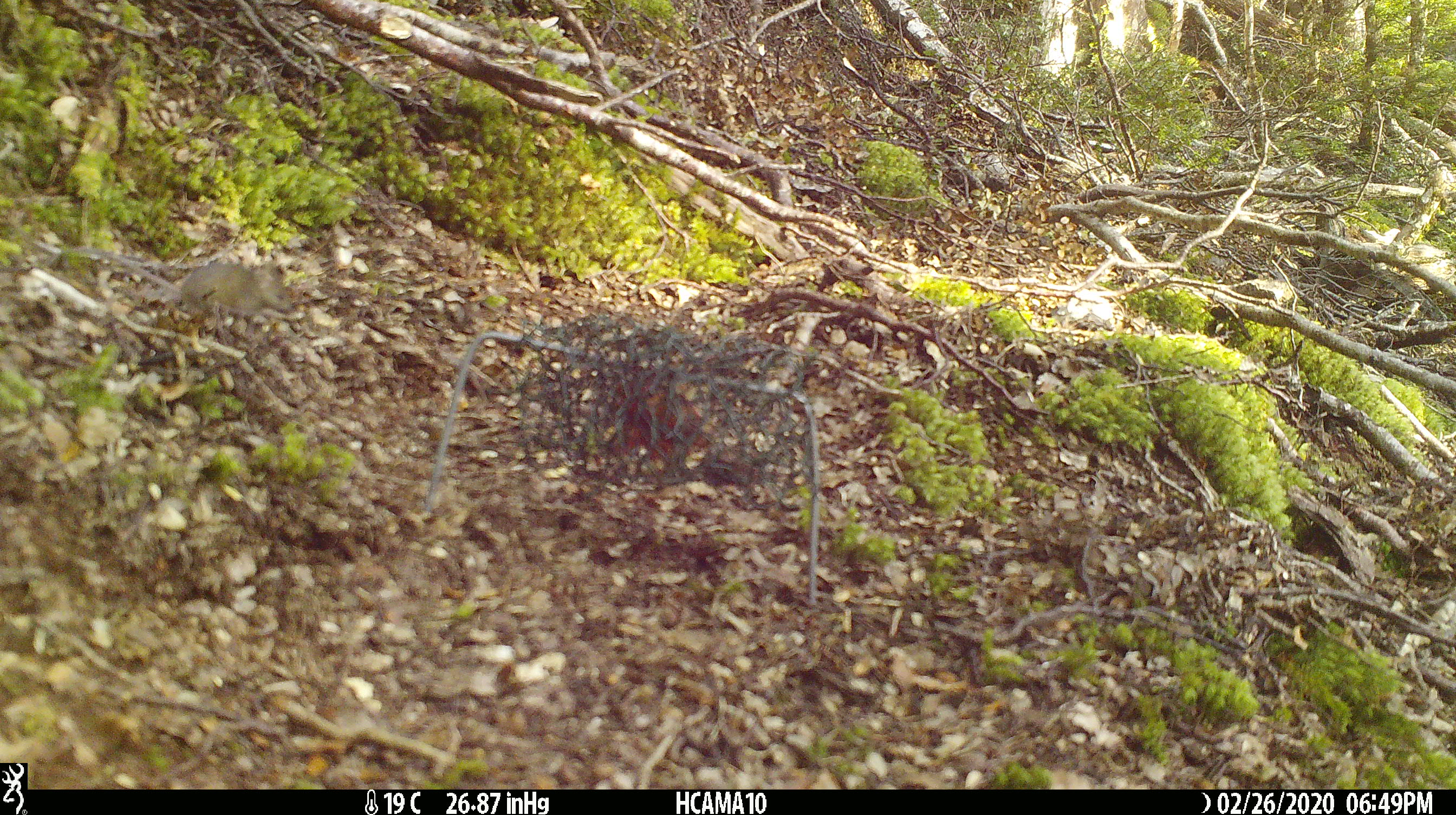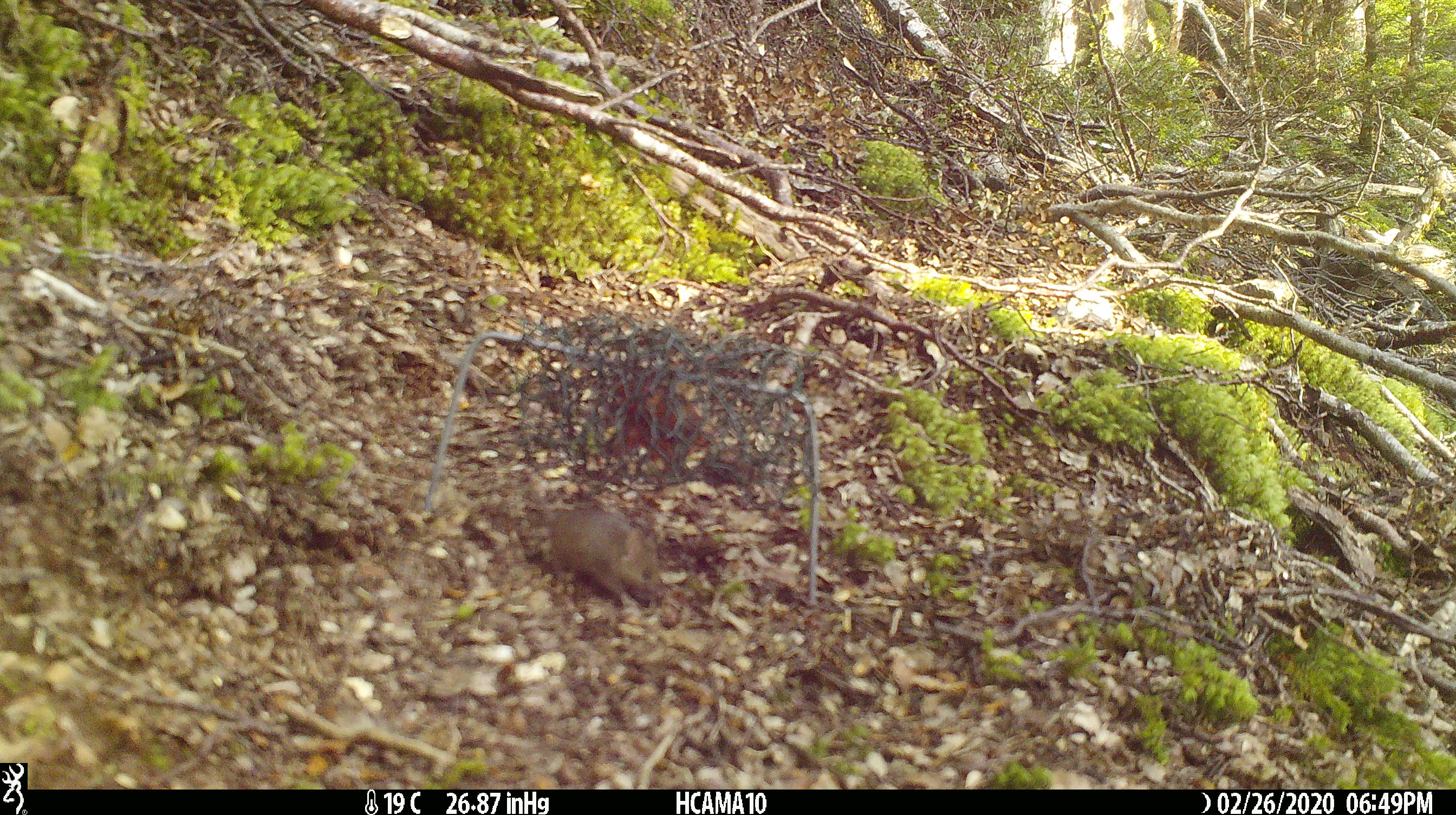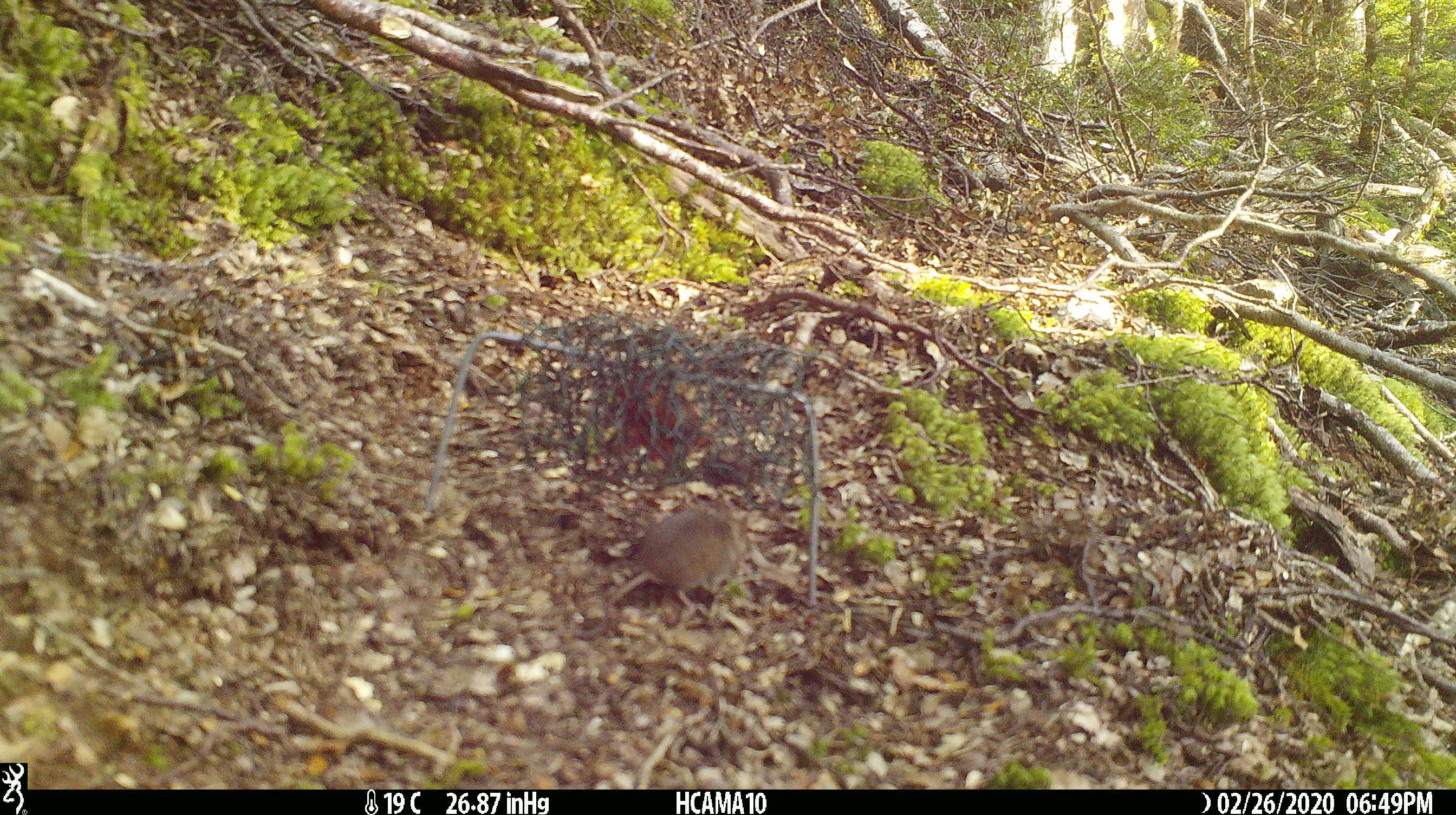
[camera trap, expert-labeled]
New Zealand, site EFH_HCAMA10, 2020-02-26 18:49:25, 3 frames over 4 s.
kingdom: Animalia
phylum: Chordata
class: Mammalia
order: Rodentia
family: Muridae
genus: Mus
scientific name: Mus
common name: mouse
Mouse (Mus).